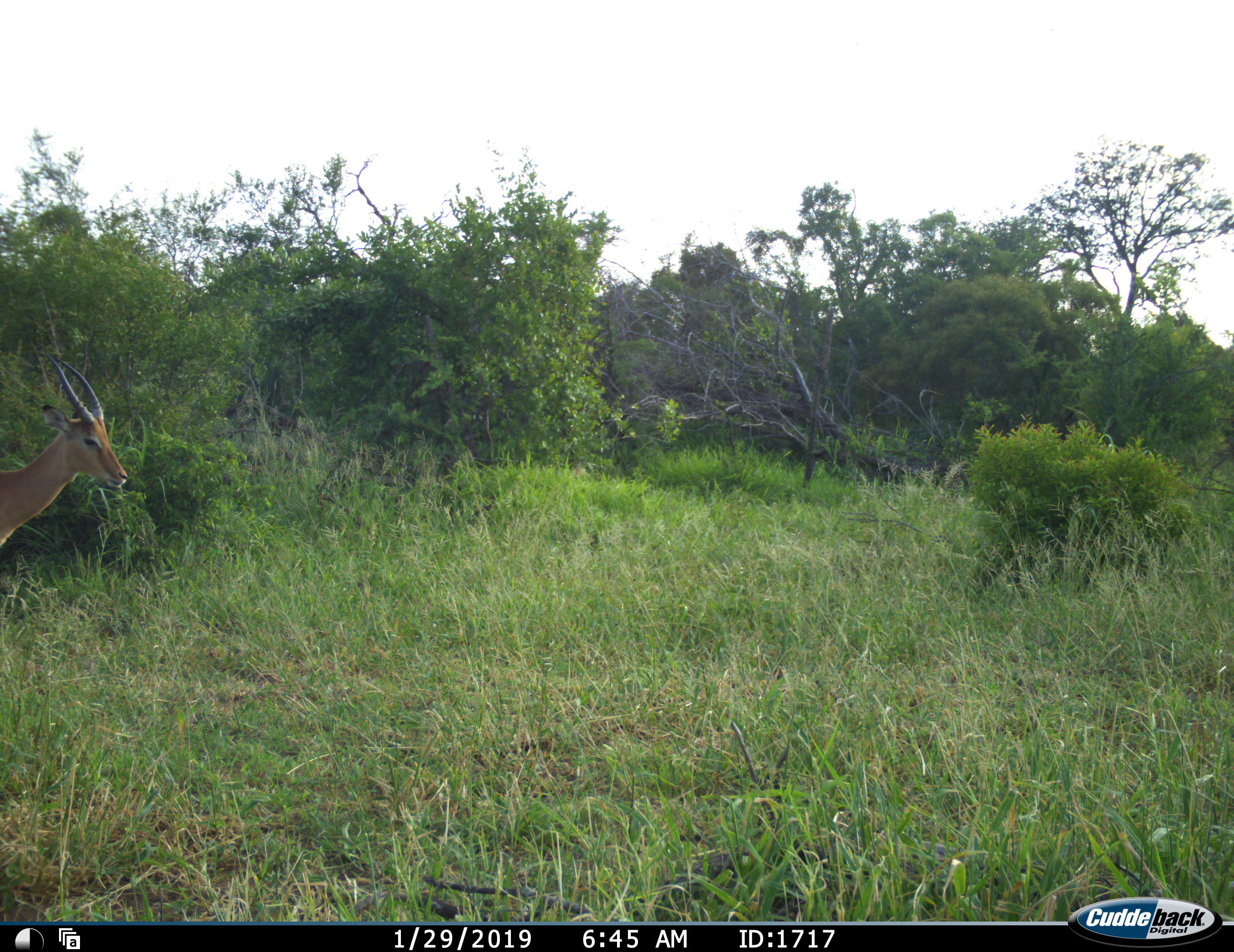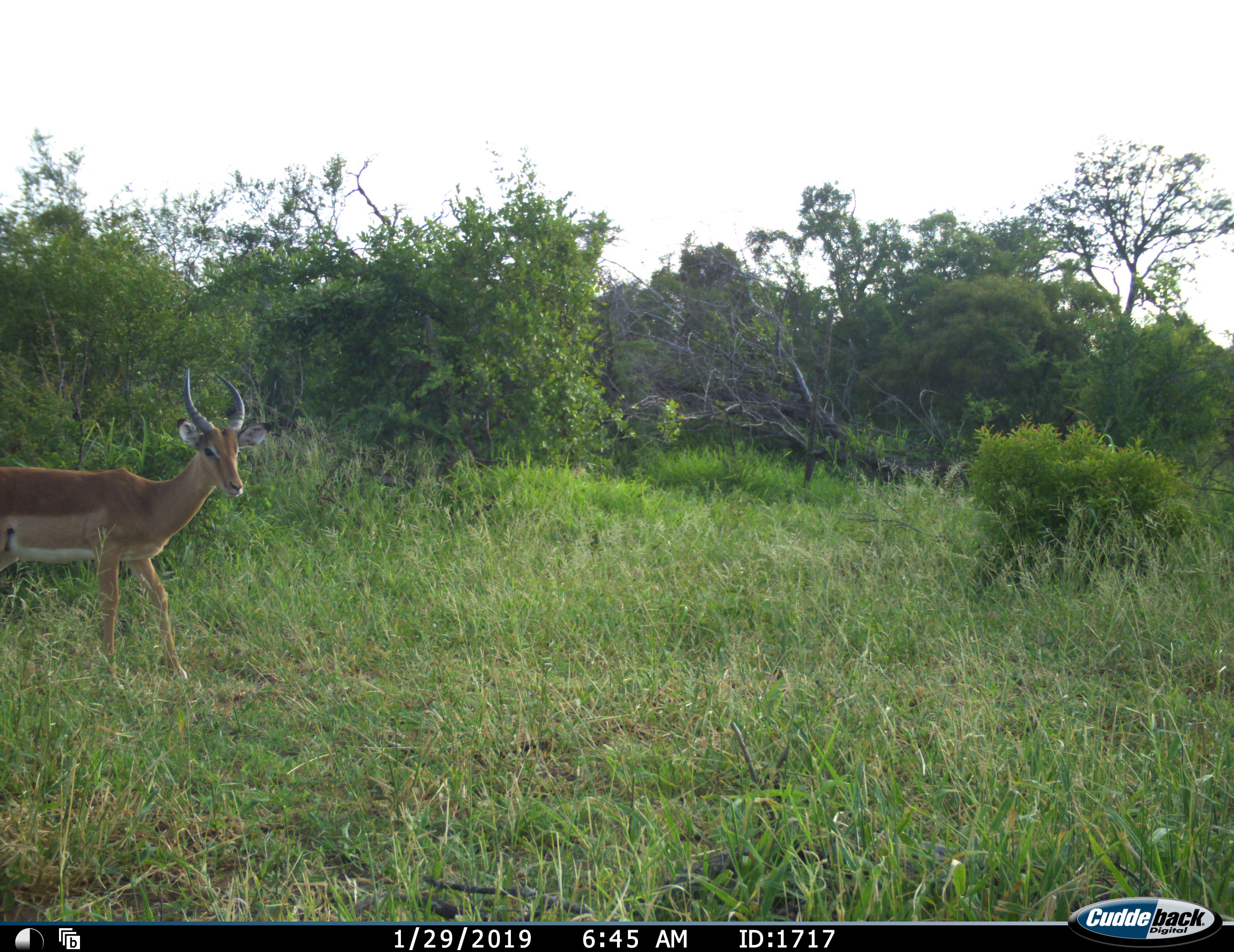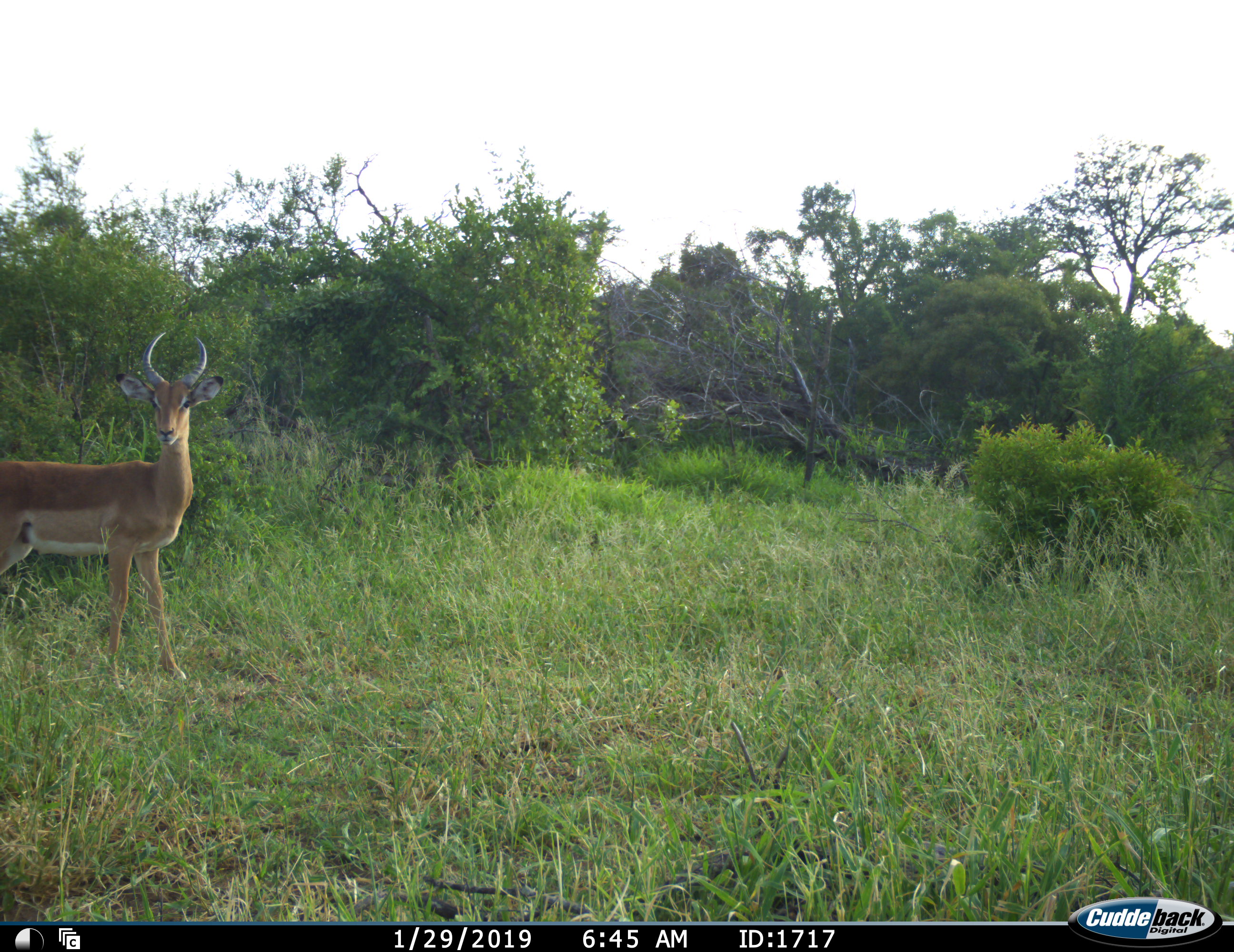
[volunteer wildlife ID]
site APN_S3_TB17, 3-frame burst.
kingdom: Animalia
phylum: Chordata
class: Mammalia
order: Artiodactyla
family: Bovidae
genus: Aepyceros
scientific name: Aepyceros melampus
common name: impala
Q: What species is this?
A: Impala (Aepyceros melampus).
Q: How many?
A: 1.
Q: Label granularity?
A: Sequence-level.